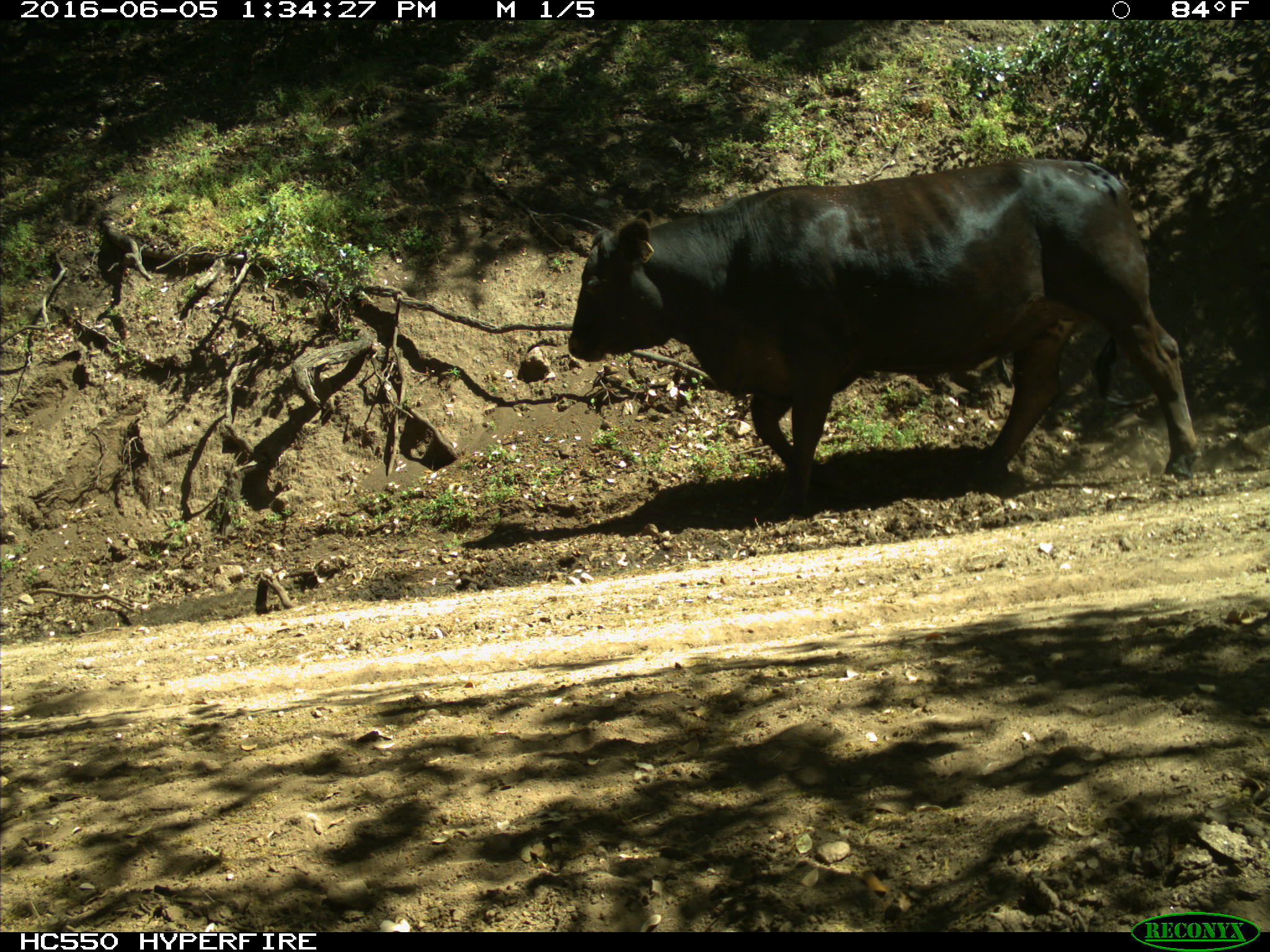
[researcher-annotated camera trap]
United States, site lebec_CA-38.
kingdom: Animalia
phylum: Chordata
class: Mammalia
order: Artiodactyla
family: Bovidae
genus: Bos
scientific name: Bos taurus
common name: domestic cow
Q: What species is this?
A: Bos taurus (domestic cow).